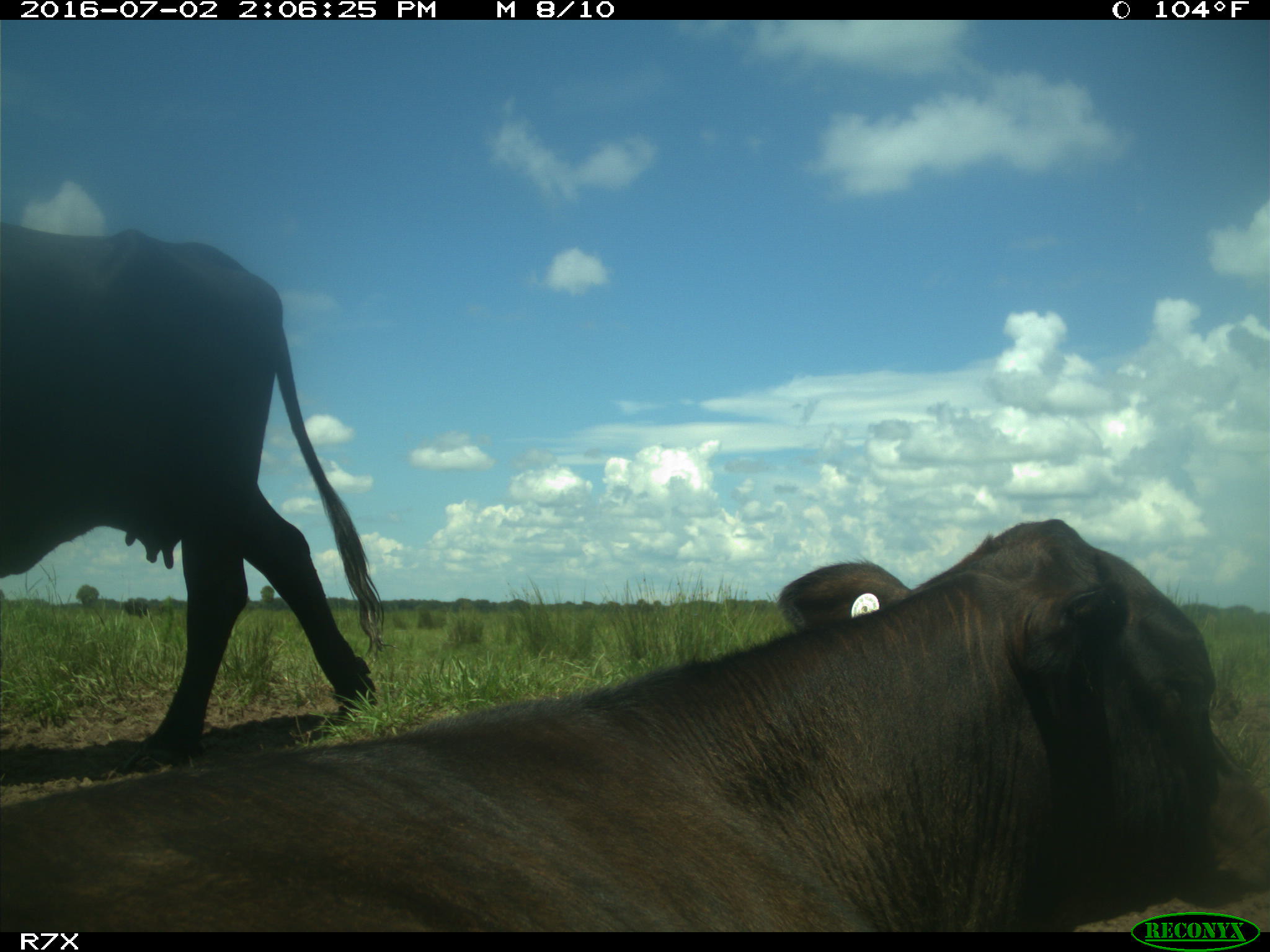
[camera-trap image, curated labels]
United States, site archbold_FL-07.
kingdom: Animalia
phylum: Chordata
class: Mammalia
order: Artiodactyla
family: Bovidae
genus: Bos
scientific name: Bos taurus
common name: domestic cow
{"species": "Bos taurus (domestic cow)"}